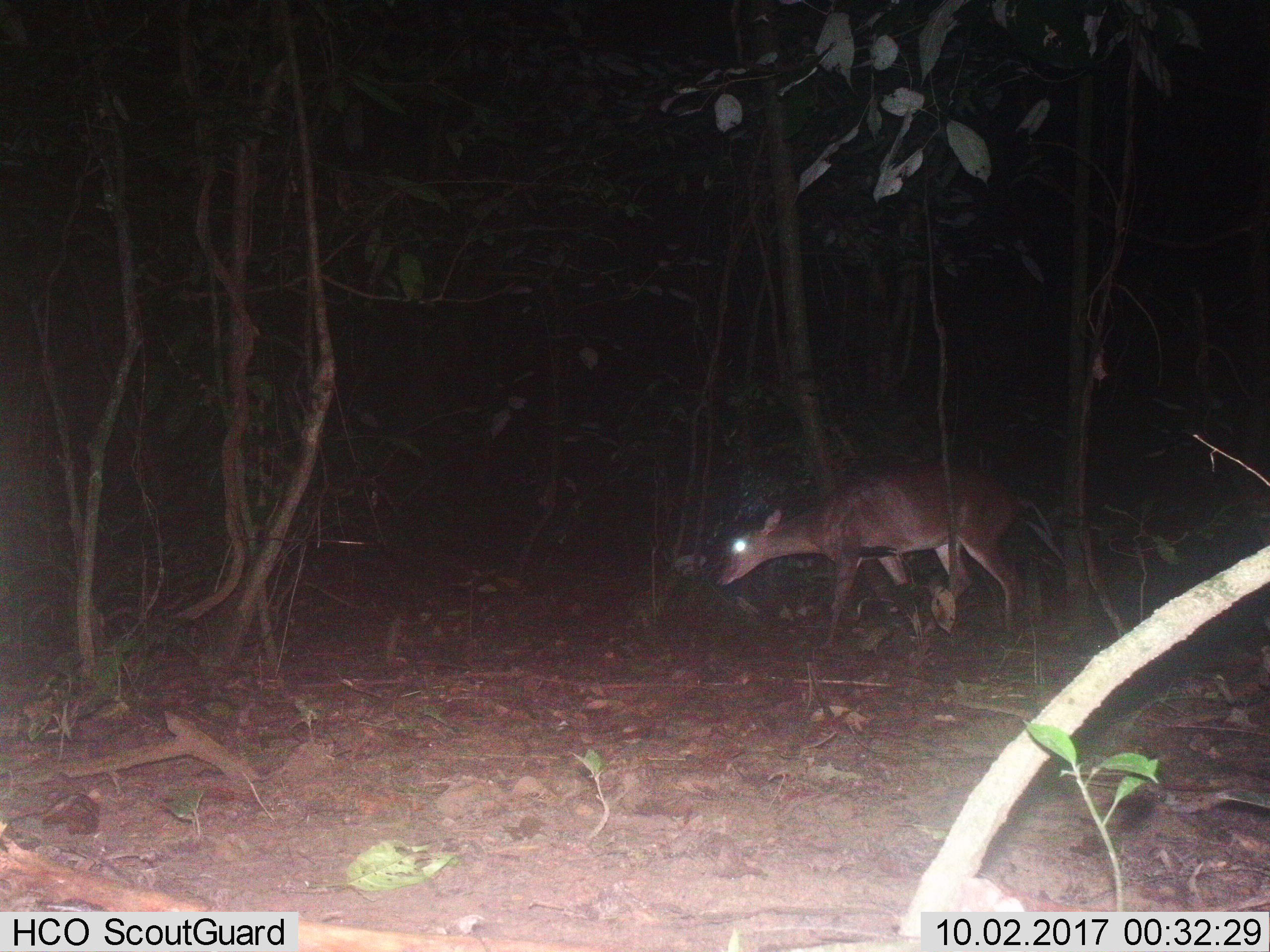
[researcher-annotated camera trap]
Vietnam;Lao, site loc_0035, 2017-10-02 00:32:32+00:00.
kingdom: Animalia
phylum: Chordata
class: Mammalia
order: Artiodactyla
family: Cervidae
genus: Muntiacus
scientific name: Muntiacus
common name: muntjacs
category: unidentified muntjac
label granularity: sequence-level